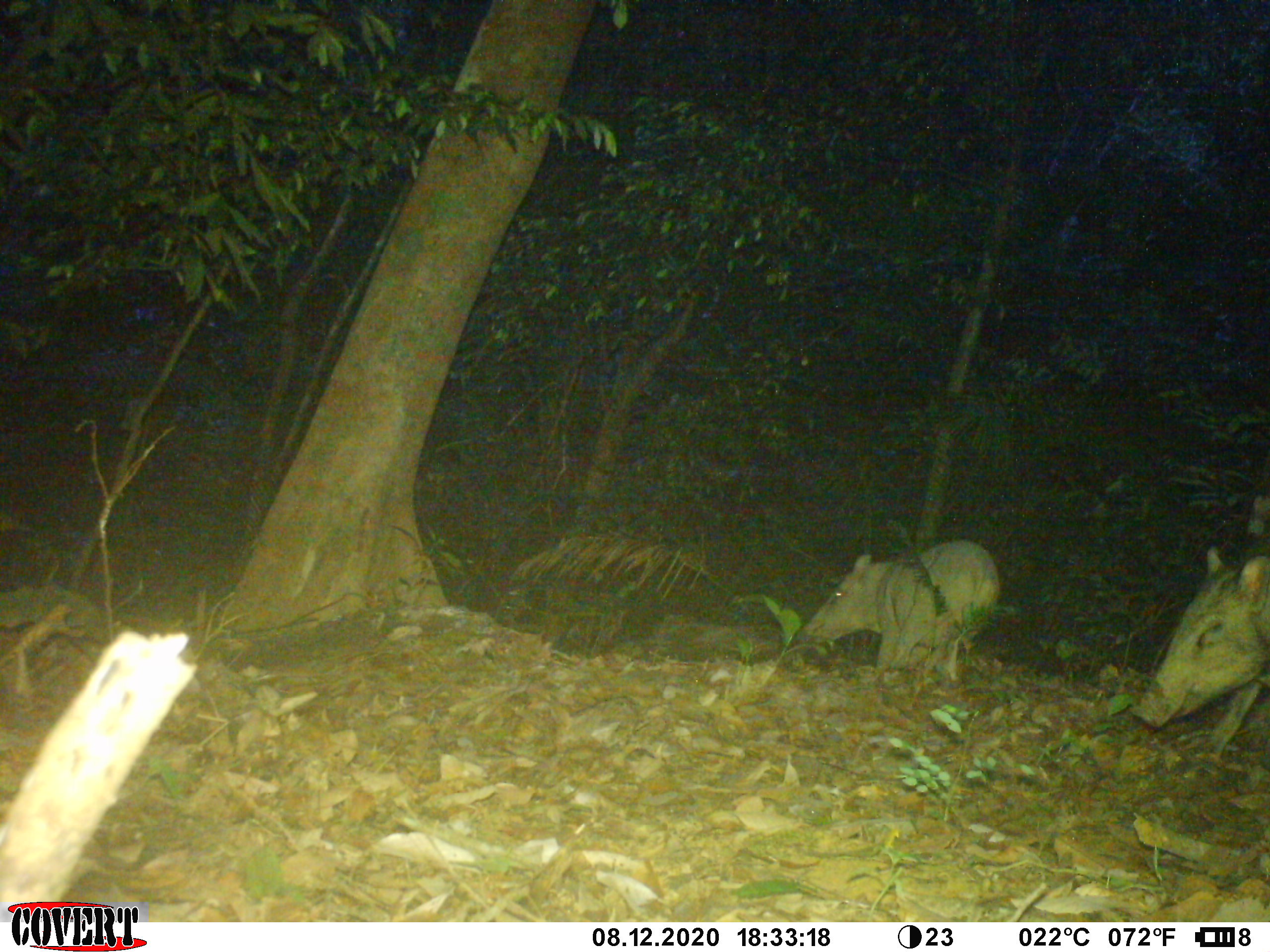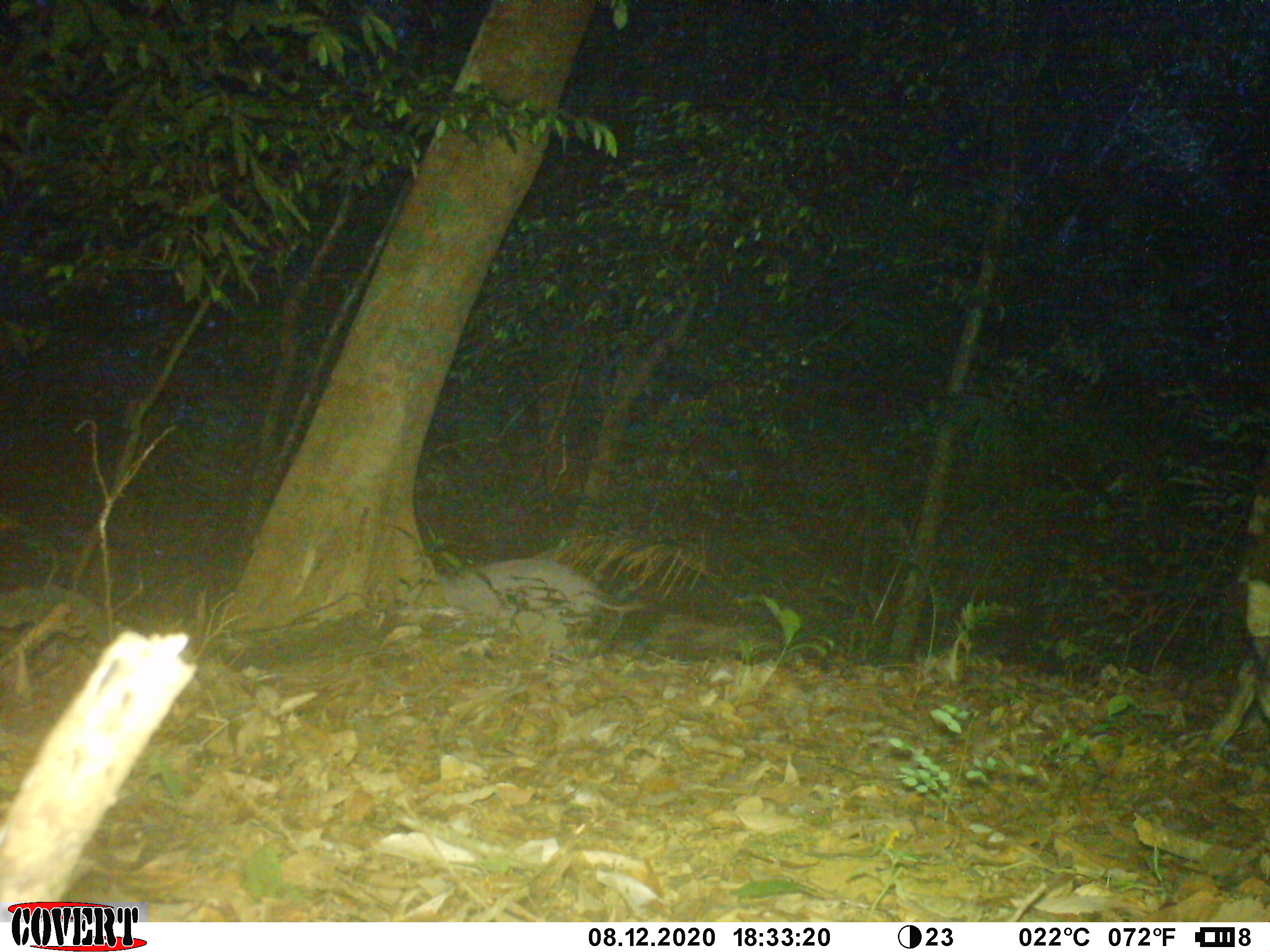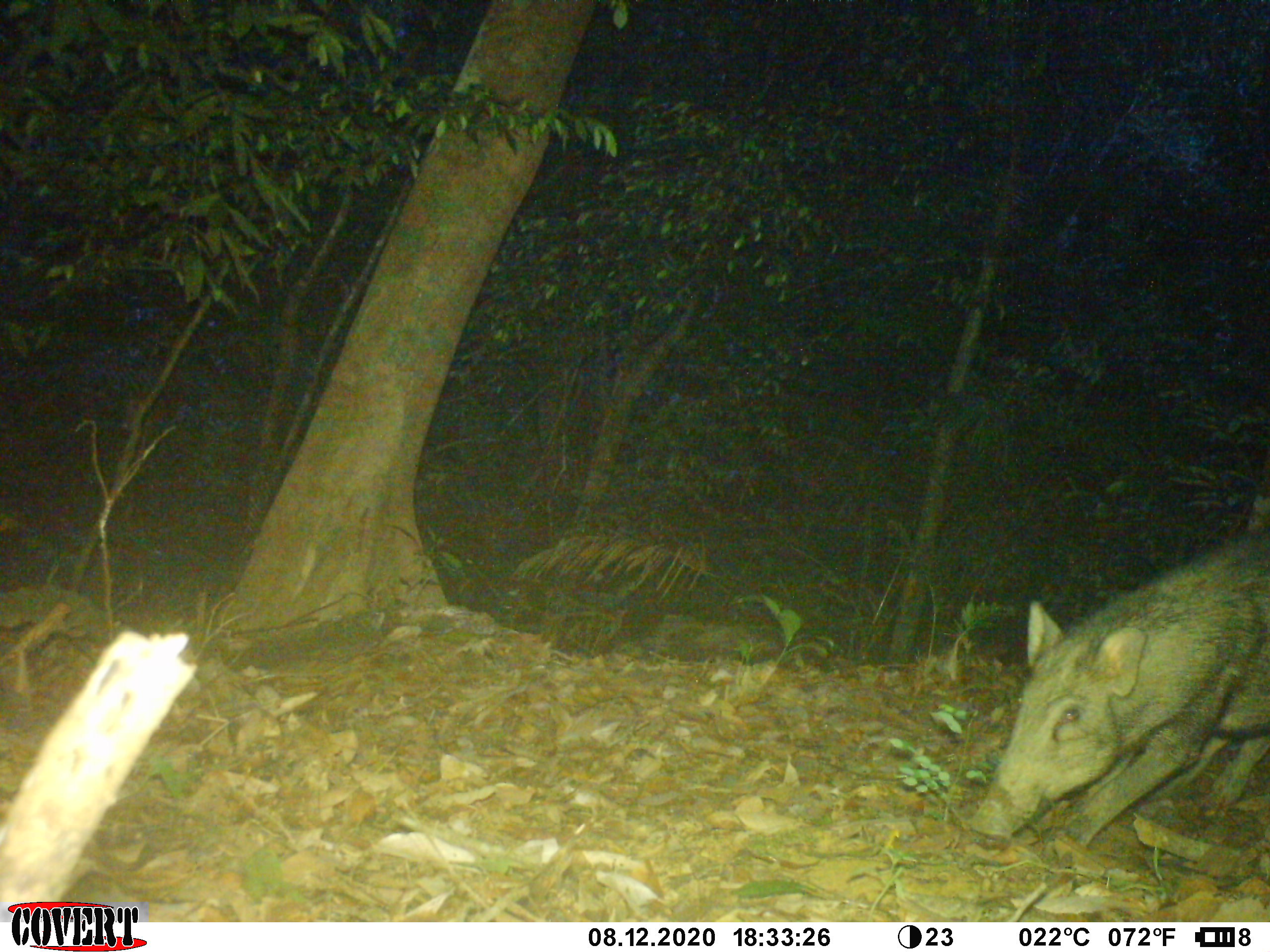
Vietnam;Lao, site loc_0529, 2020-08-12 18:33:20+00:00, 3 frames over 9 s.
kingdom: Animalia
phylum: Chordata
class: Mammalia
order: Artiodactyla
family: Suidae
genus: Sus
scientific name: Sus scrofa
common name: eurasian wild pig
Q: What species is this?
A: Eurasian wild pig (Sus scrofa).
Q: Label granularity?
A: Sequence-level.